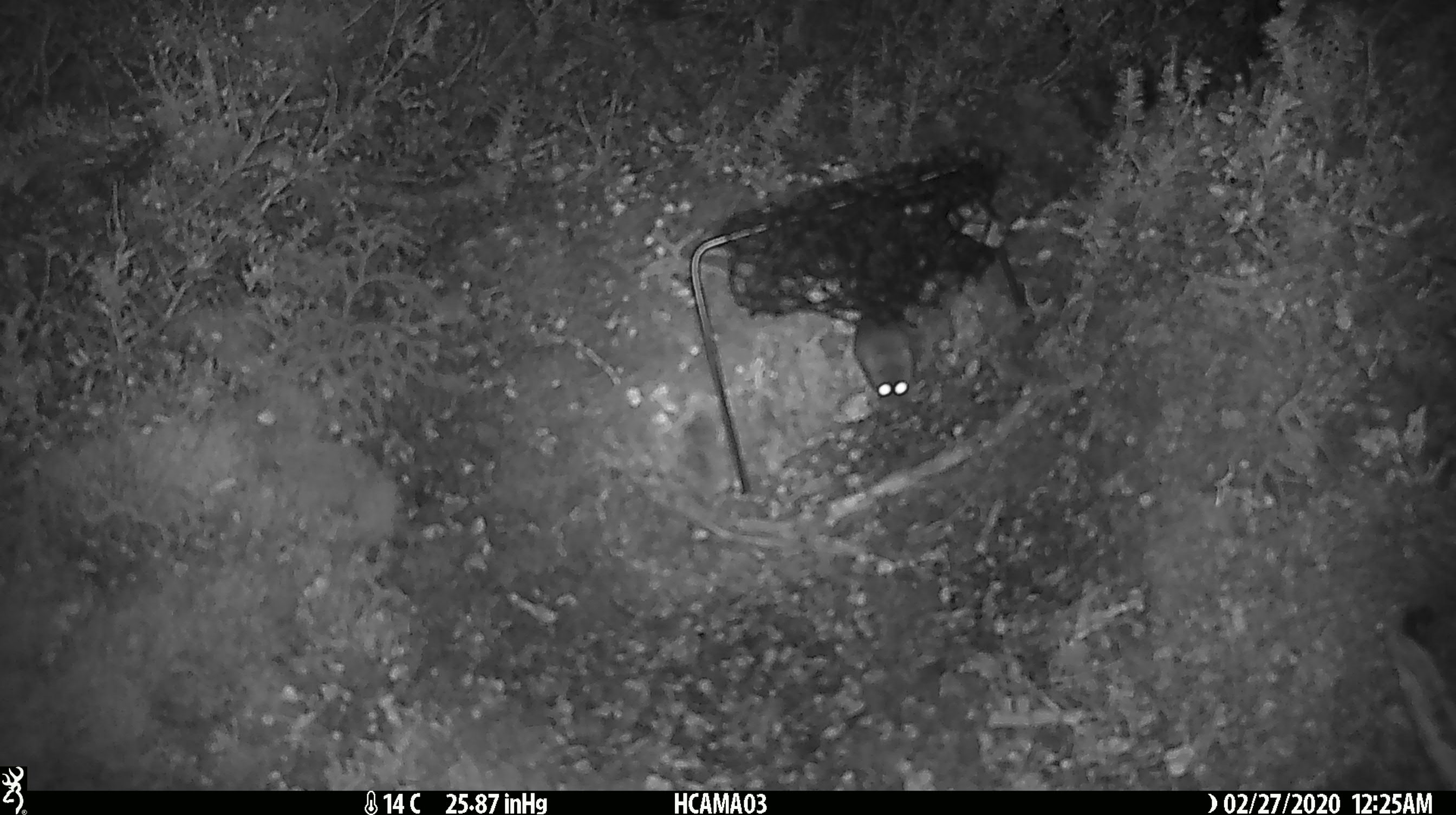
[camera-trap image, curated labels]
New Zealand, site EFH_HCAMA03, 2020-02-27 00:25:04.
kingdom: Animalia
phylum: Chordata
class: Mammalia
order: Rodentia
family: Muridae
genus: Mus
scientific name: Mus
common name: mouse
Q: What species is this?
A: Mouse (Mus).